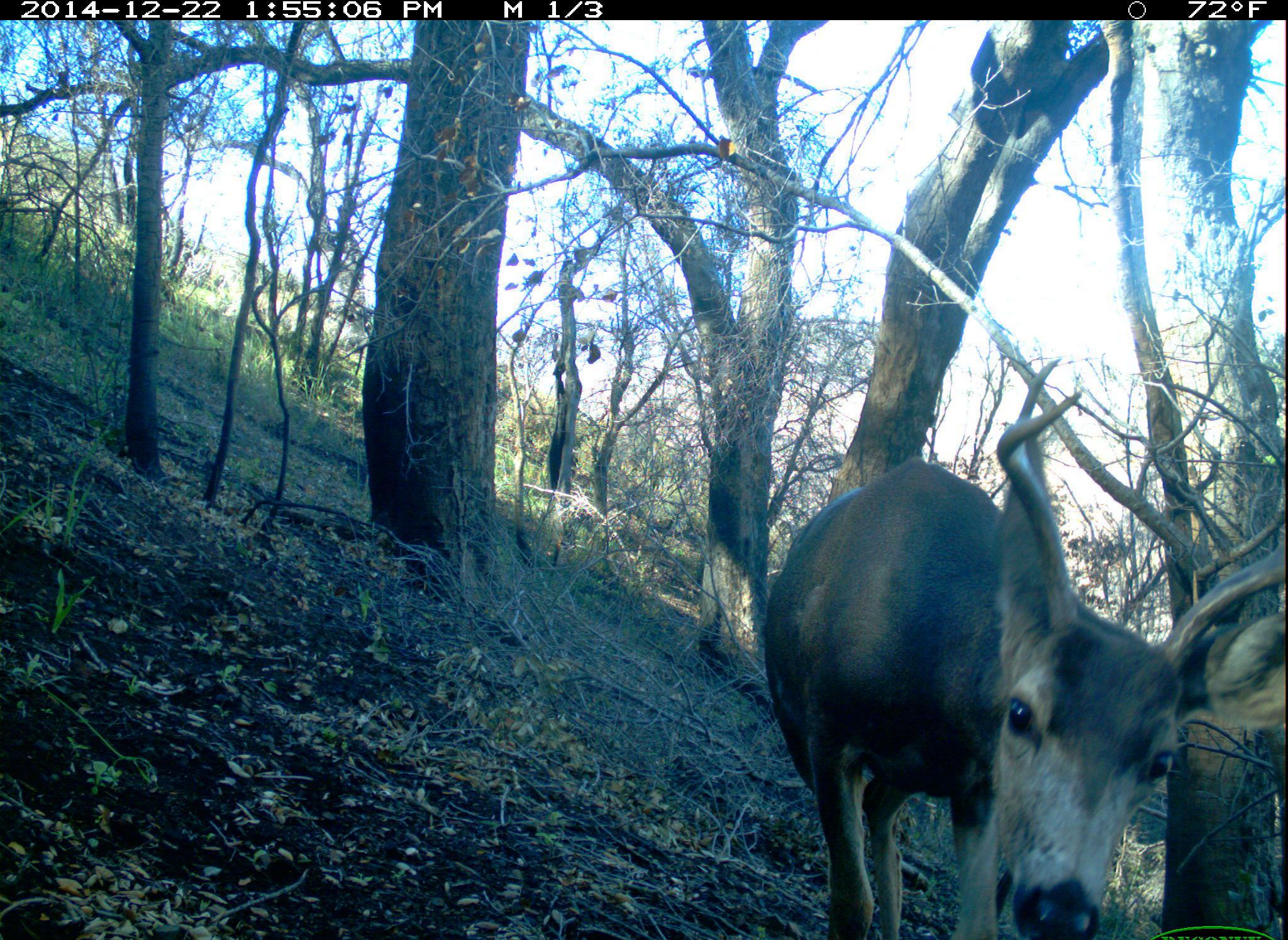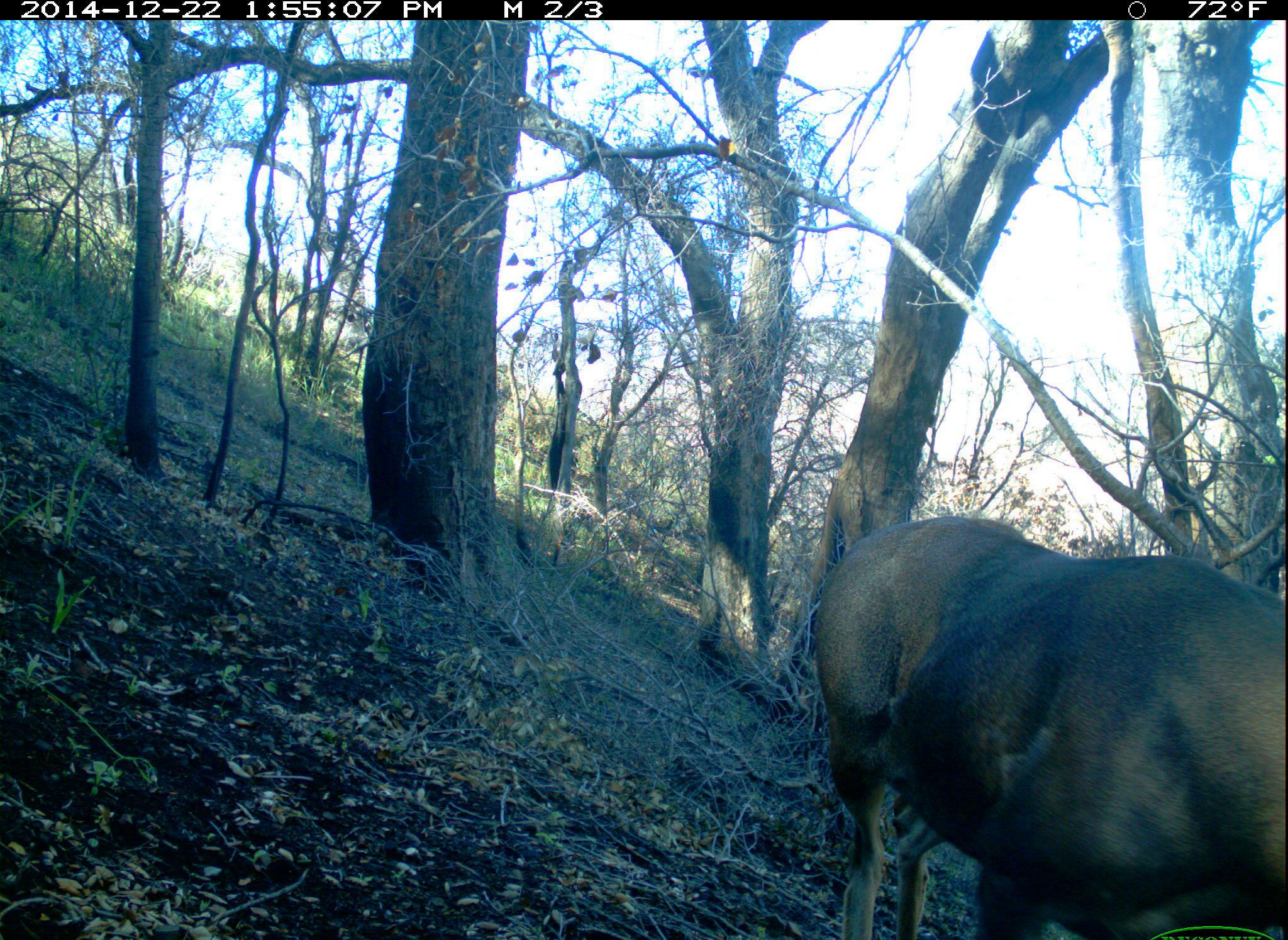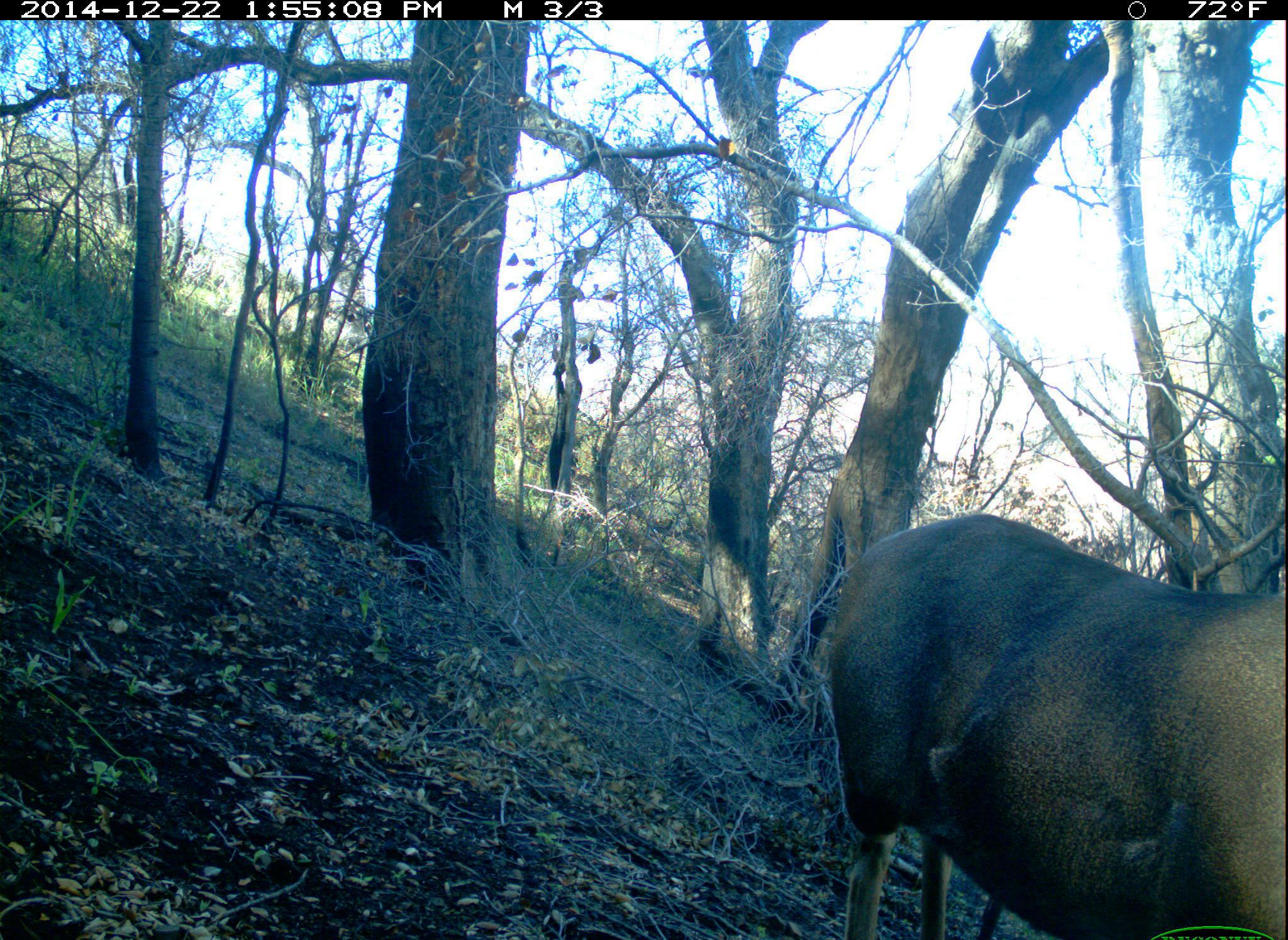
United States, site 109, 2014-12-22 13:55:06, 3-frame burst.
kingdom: Animalia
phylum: Chordata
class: Mammalia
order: Artiodactyla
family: Cervidae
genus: Odocoileus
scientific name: Odocoileus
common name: deer